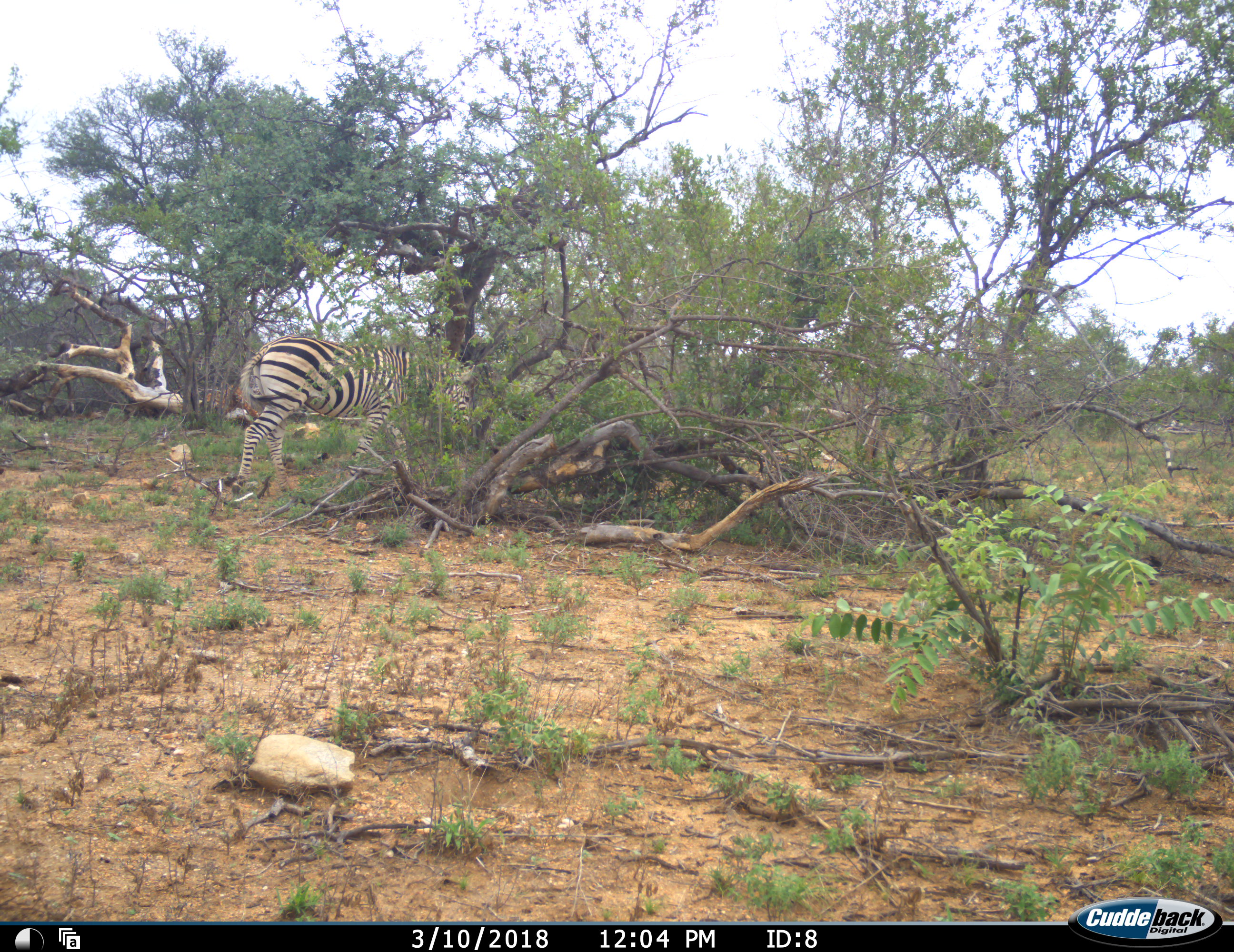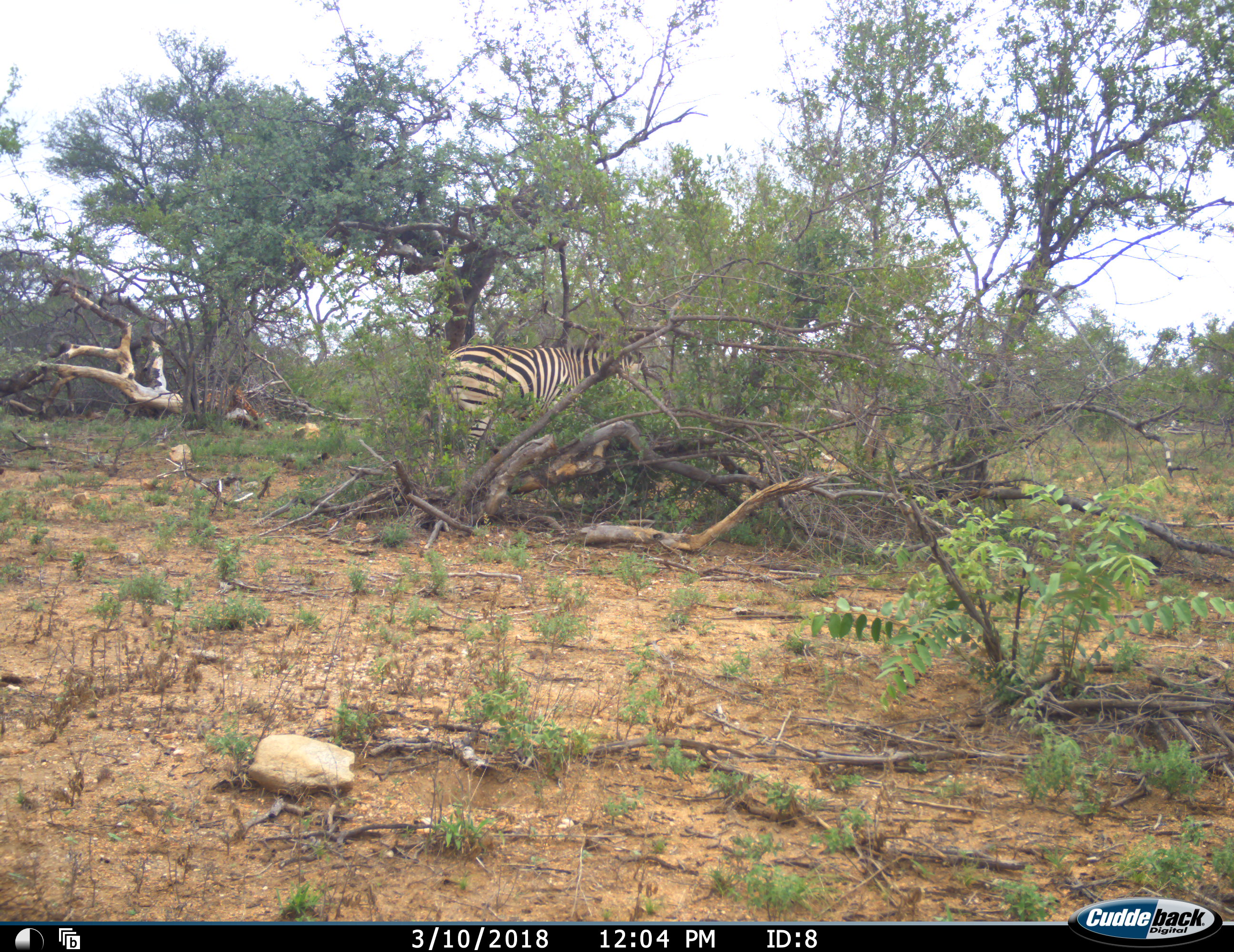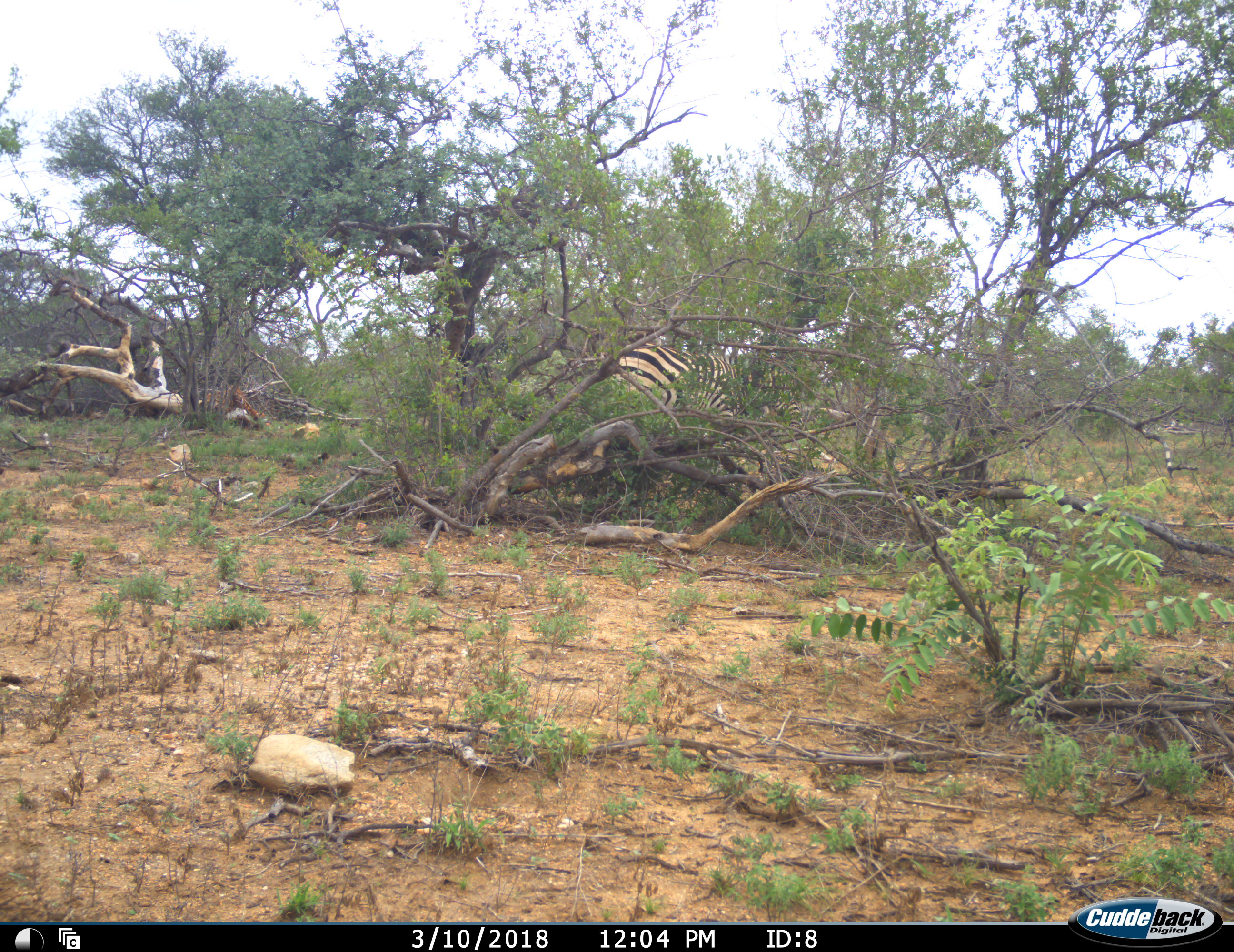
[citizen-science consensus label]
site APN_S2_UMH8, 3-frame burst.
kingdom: Animalia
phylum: Chordata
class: Mammalia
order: Perissodactyla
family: Equidae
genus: Equus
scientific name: Equus quagga burchellii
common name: burchell's zebra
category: zebraburchells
Zebraburchells (burchell's zebra) (Equus quagga burchellii), count 1. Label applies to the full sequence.